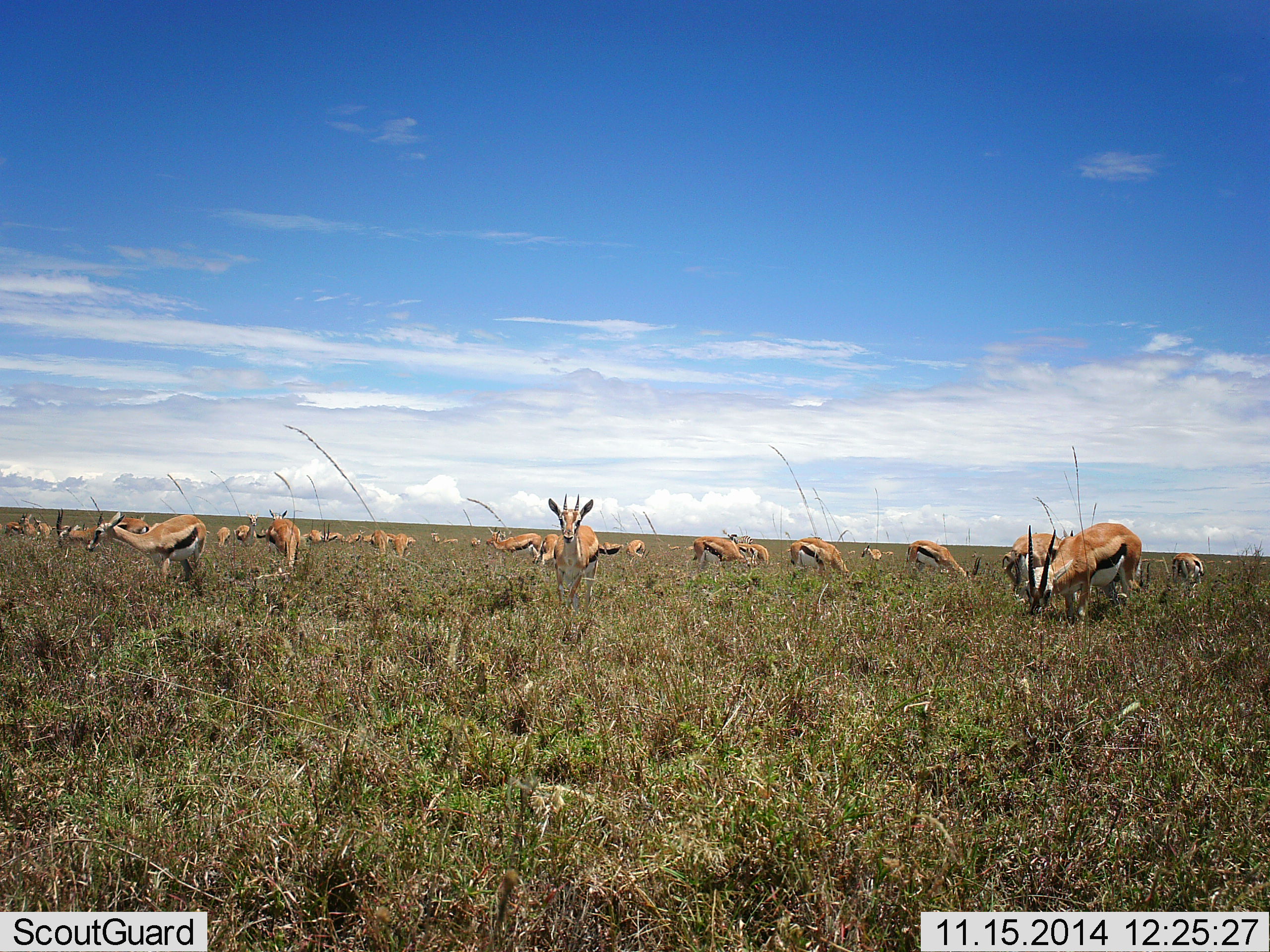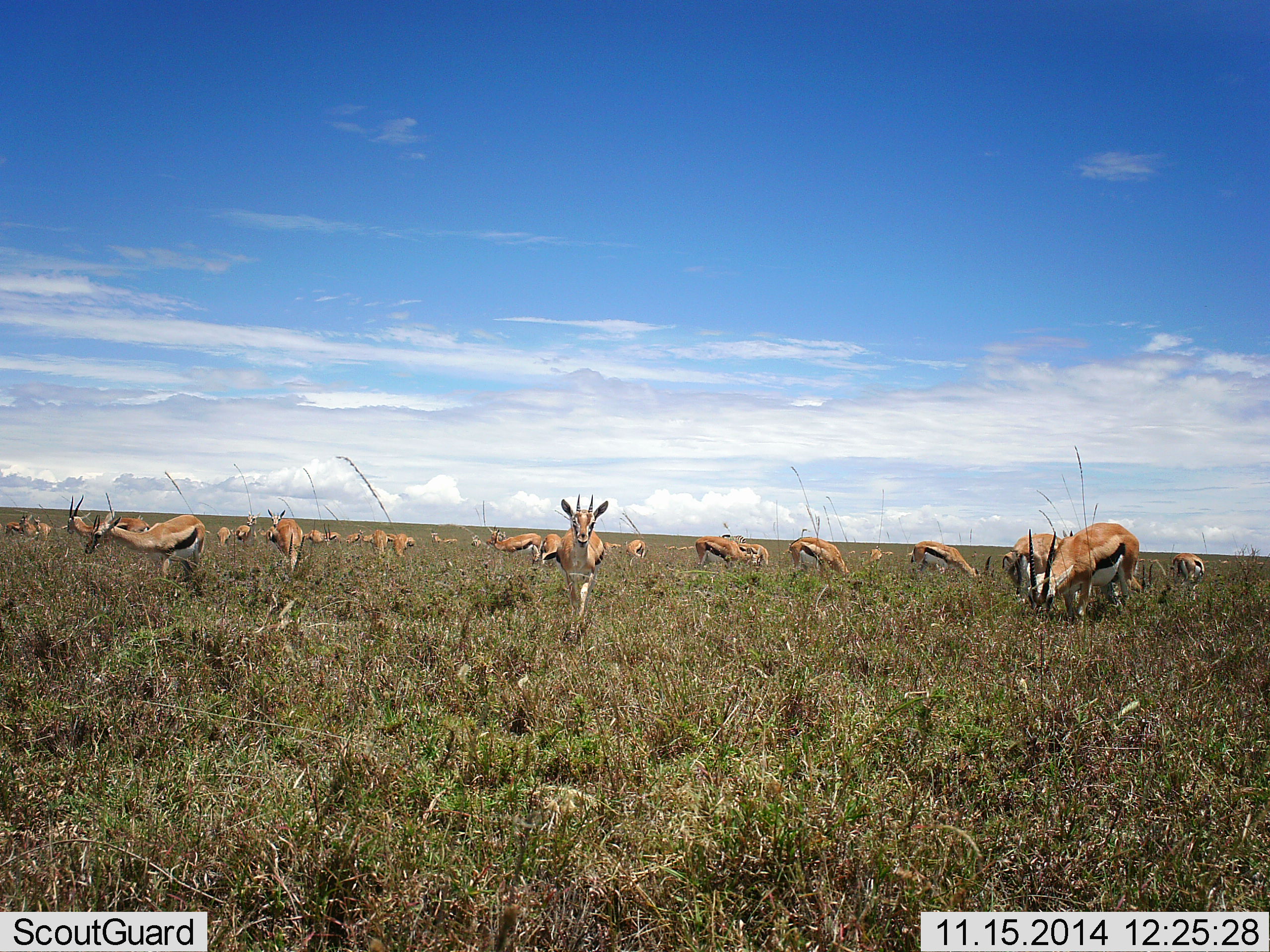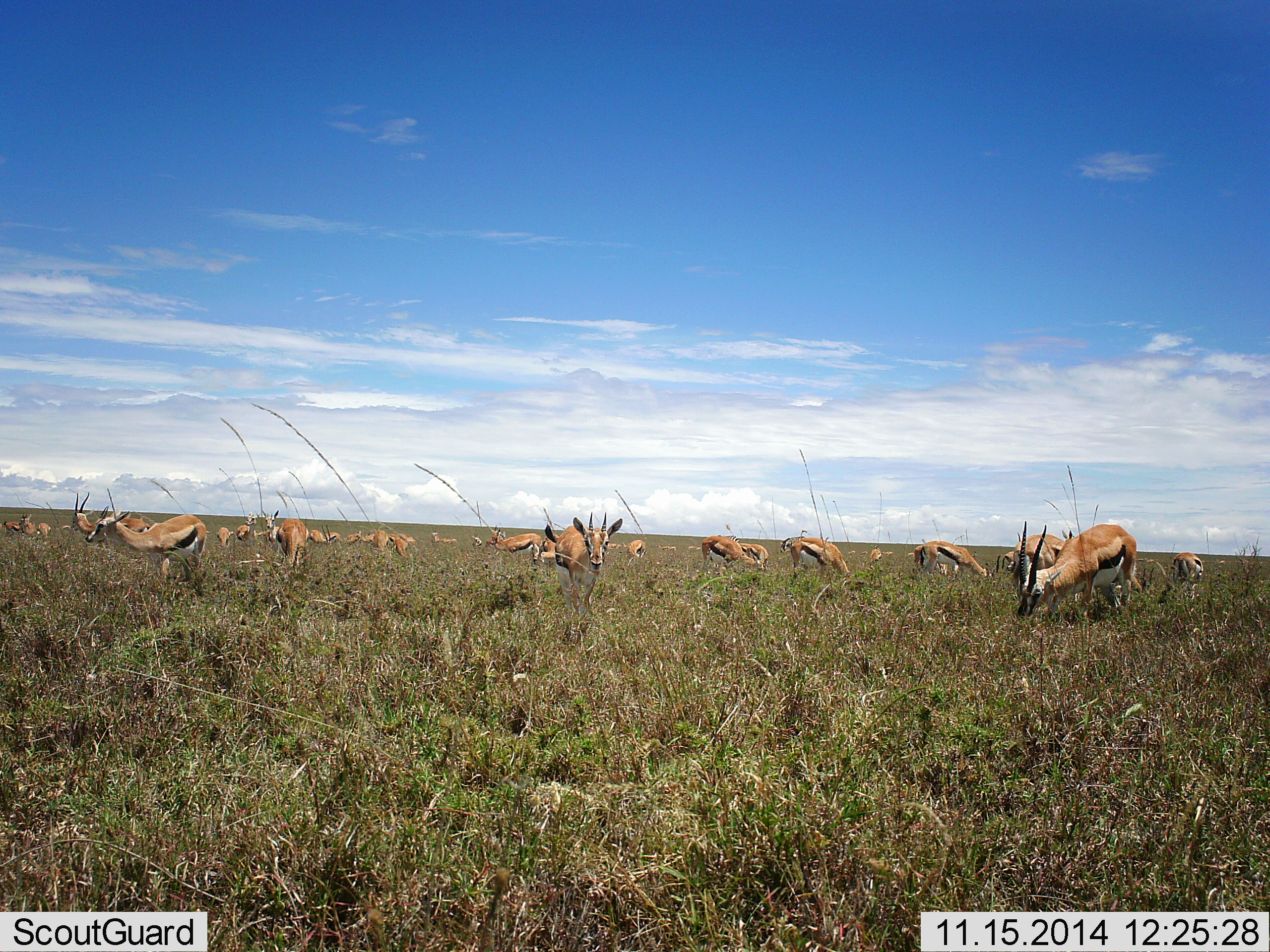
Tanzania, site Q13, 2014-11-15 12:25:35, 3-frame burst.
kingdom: Animalia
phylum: Chordata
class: Mammalia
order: Artiodactyla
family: Bovidae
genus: Eudorcas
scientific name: Eudorcas thomsonii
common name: thomson's gazelle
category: gazellethomsons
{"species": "gazellethomsons (thomson's gazelle) (Eudorcas thomsonii)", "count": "11-50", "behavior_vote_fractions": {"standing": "50%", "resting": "0%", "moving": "20%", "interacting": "0%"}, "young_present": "0%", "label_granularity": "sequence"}